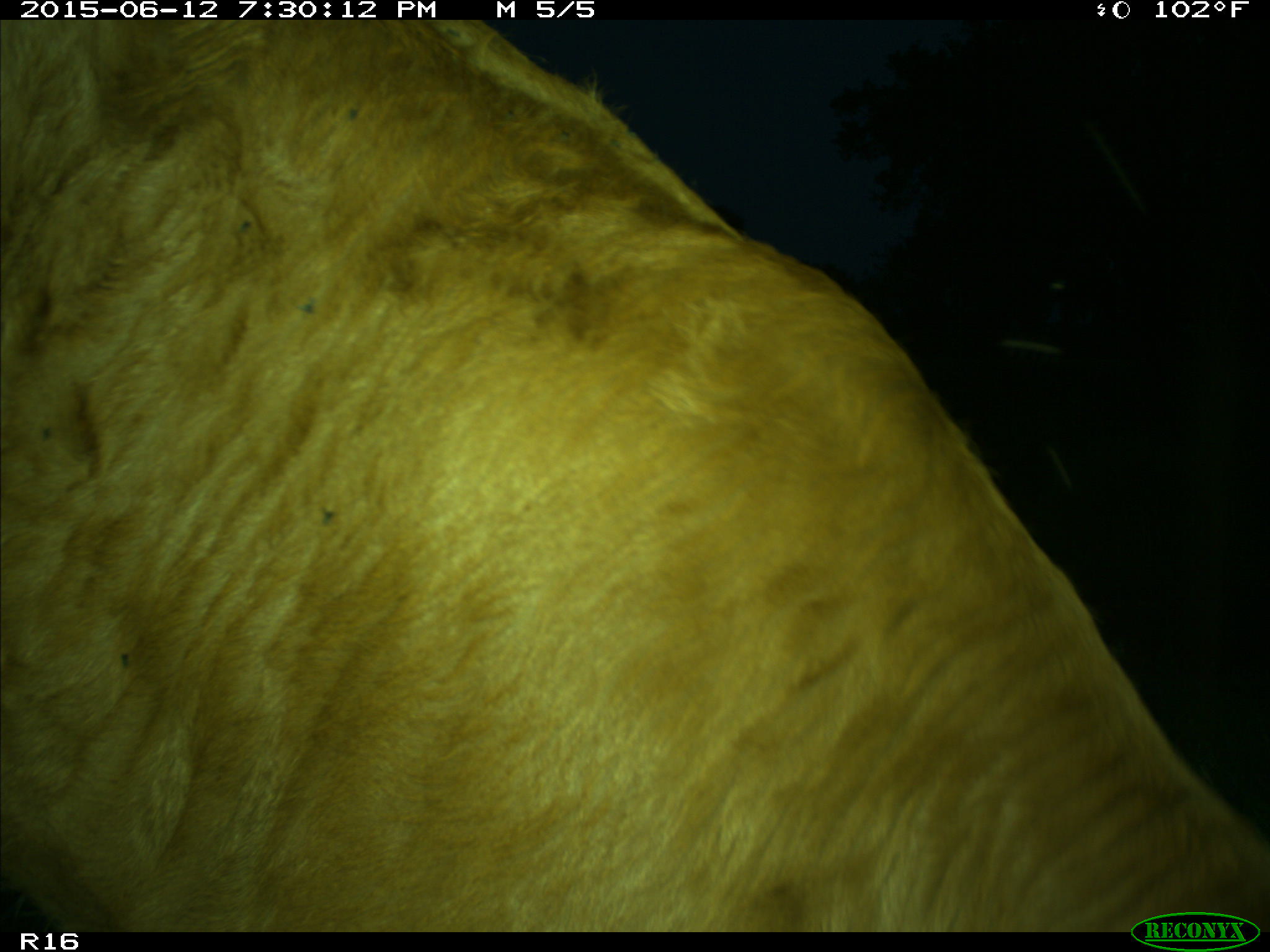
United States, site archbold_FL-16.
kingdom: Animalia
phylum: Chordata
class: Mammalia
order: Artiodactyla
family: Bovidae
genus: Bos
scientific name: Bos taurus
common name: domestic cow